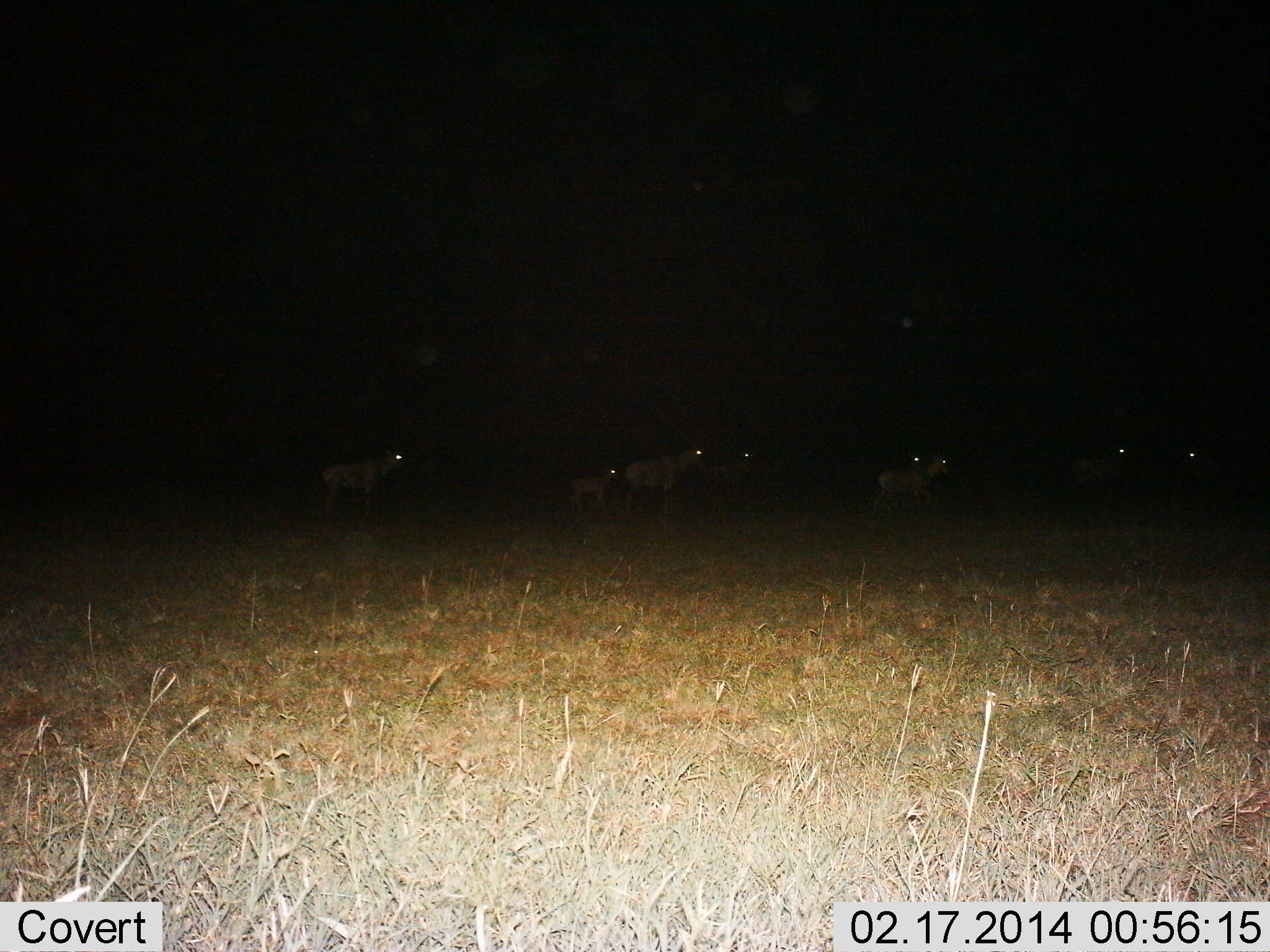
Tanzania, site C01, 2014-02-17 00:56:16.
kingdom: Animalia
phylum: Chordata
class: Mammalia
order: Artiodactyla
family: Bovidae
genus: Alcelaphus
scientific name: Alcelaphus buselaphus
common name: hartebeest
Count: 8.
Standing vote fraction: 50%.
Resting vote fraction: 0%.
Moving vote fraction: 50%.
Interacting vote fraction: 0%.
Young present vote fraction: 25%.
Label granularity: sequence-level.